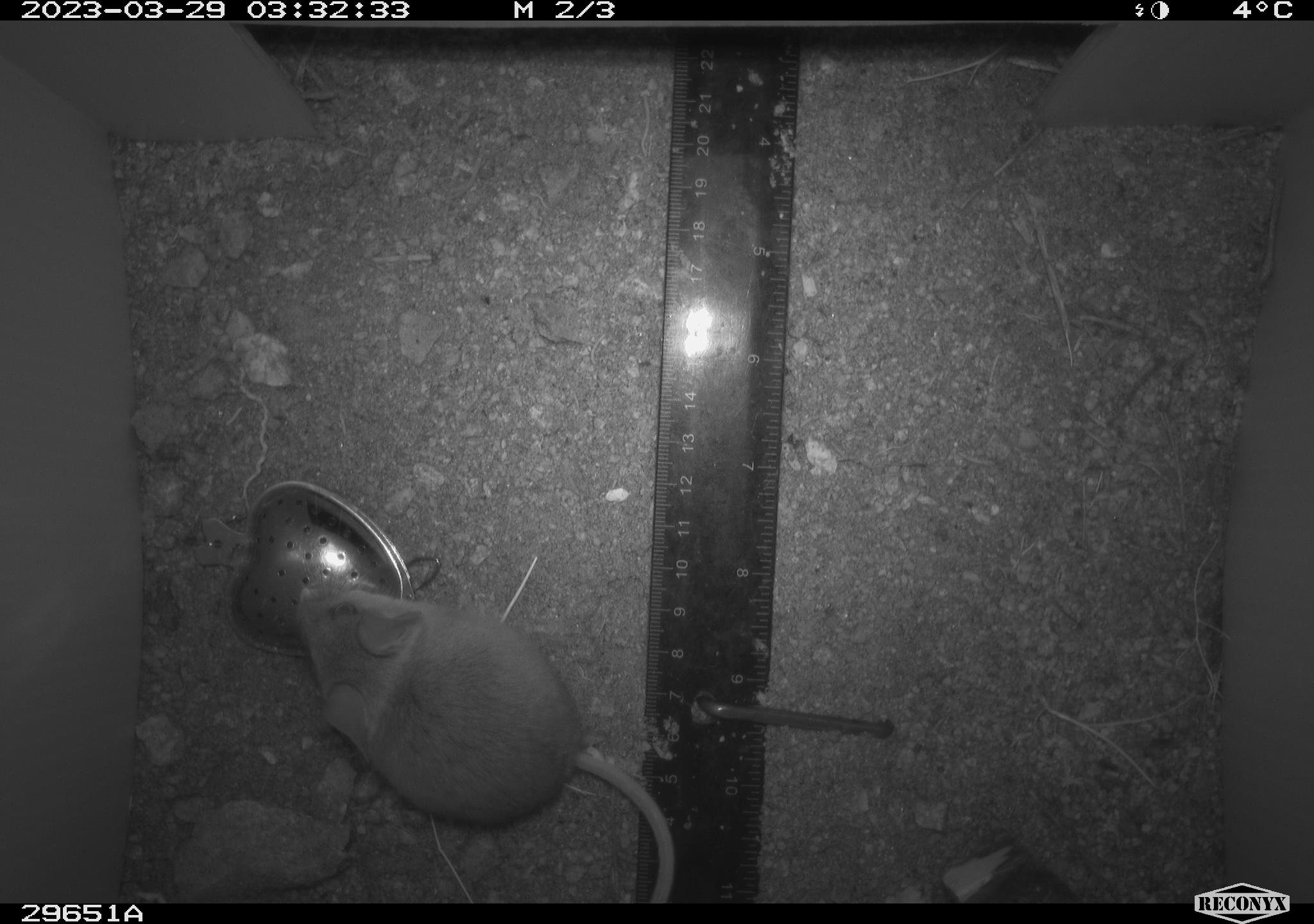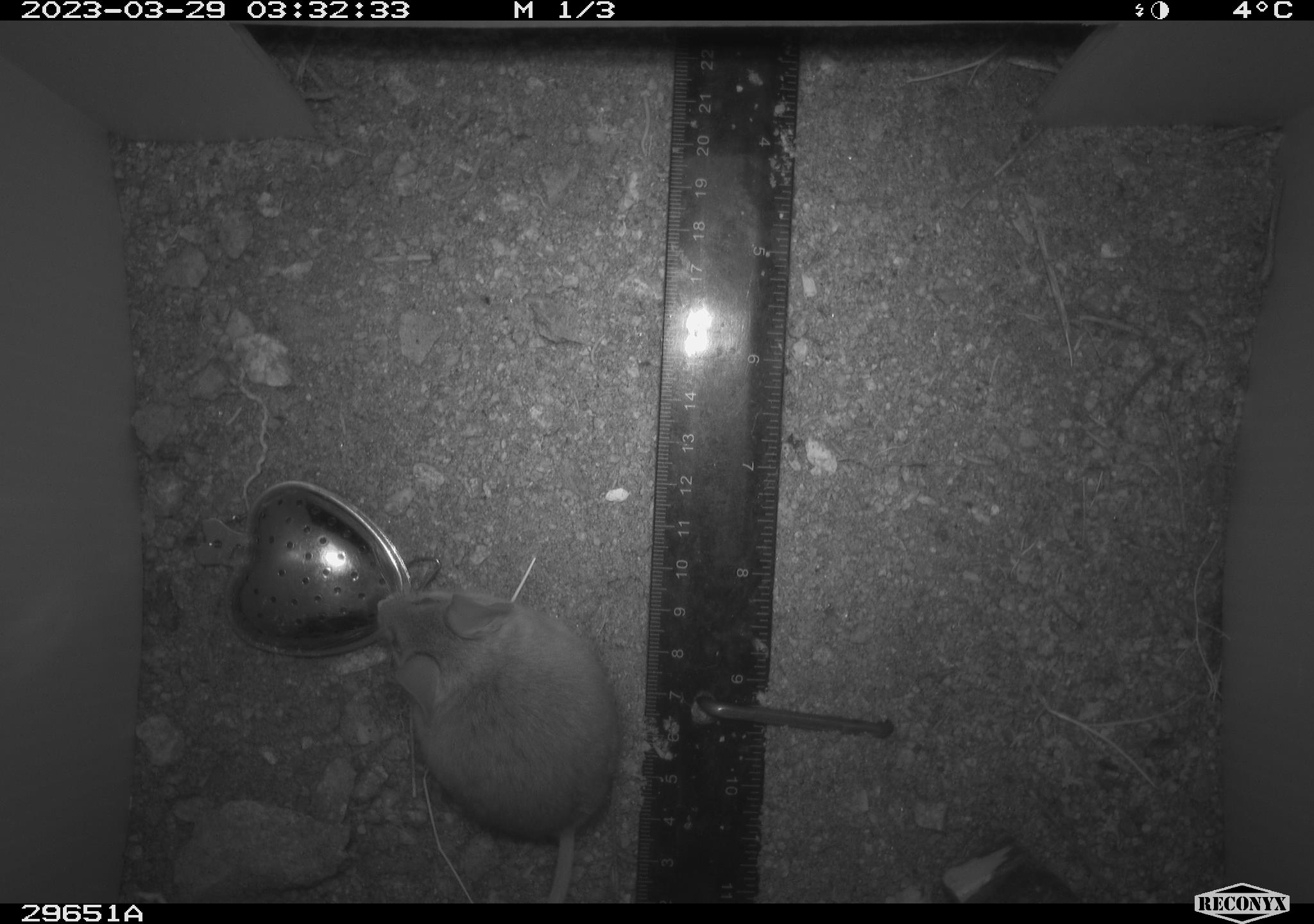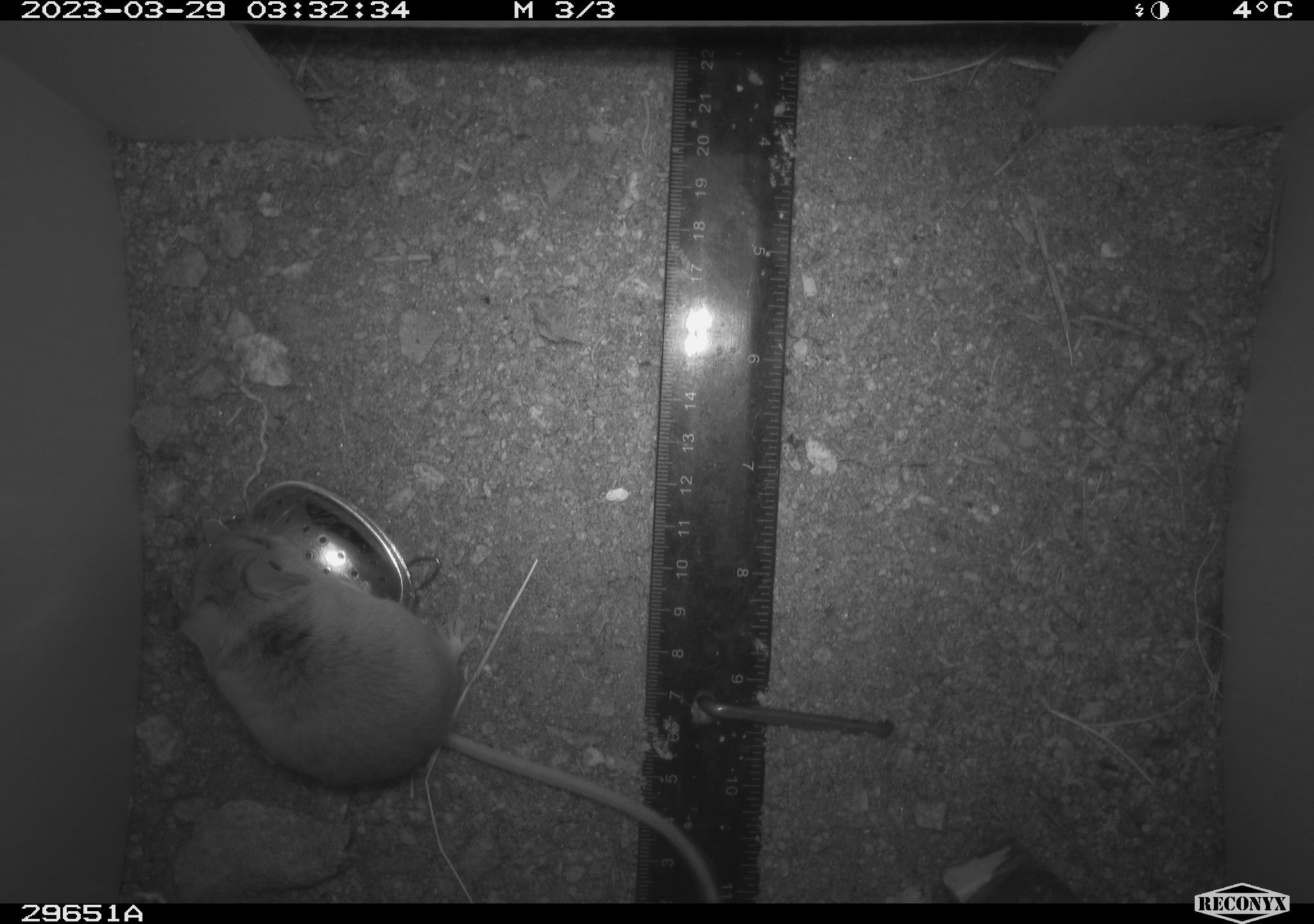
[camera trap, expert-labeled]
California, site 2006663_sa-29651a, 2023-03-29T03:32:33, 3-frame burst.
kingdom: Animalia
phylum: Chordata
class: Mammalia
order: Rodentia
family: Cricetidae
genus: Peromyscus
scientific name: Peromyscus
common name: deer mice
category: peromyscus species